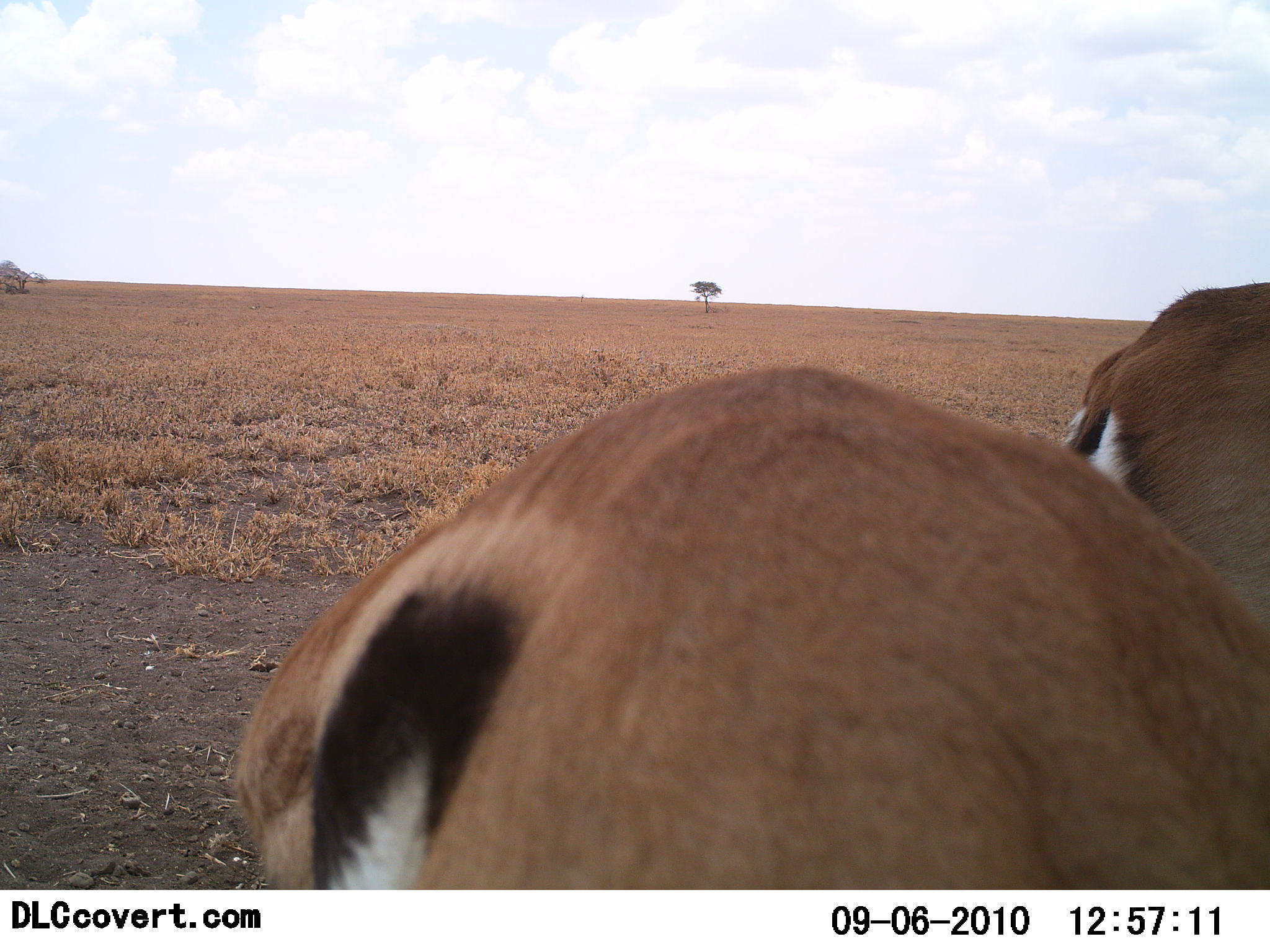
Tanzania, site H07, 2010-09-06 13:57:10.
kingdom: Animalia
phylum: Chordata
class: Mammalia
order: Artiodactyla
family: Bovidae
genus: Eudorcas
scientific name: Eudorcas thomsonii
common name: thomson's gazelle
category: gazellethomsons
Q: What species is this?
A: Gazellethomsons (thomson's gazelle) (Eudorcas thomsonii).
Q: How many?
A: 2.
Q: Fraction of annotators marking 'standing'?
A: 71%.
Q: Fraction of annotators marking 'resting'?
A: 0%.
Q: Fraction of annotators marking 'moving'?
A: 7%.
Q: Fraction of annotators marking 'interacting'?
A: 0%.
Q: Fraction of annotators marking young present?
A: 0%.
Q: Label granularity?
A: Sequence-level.